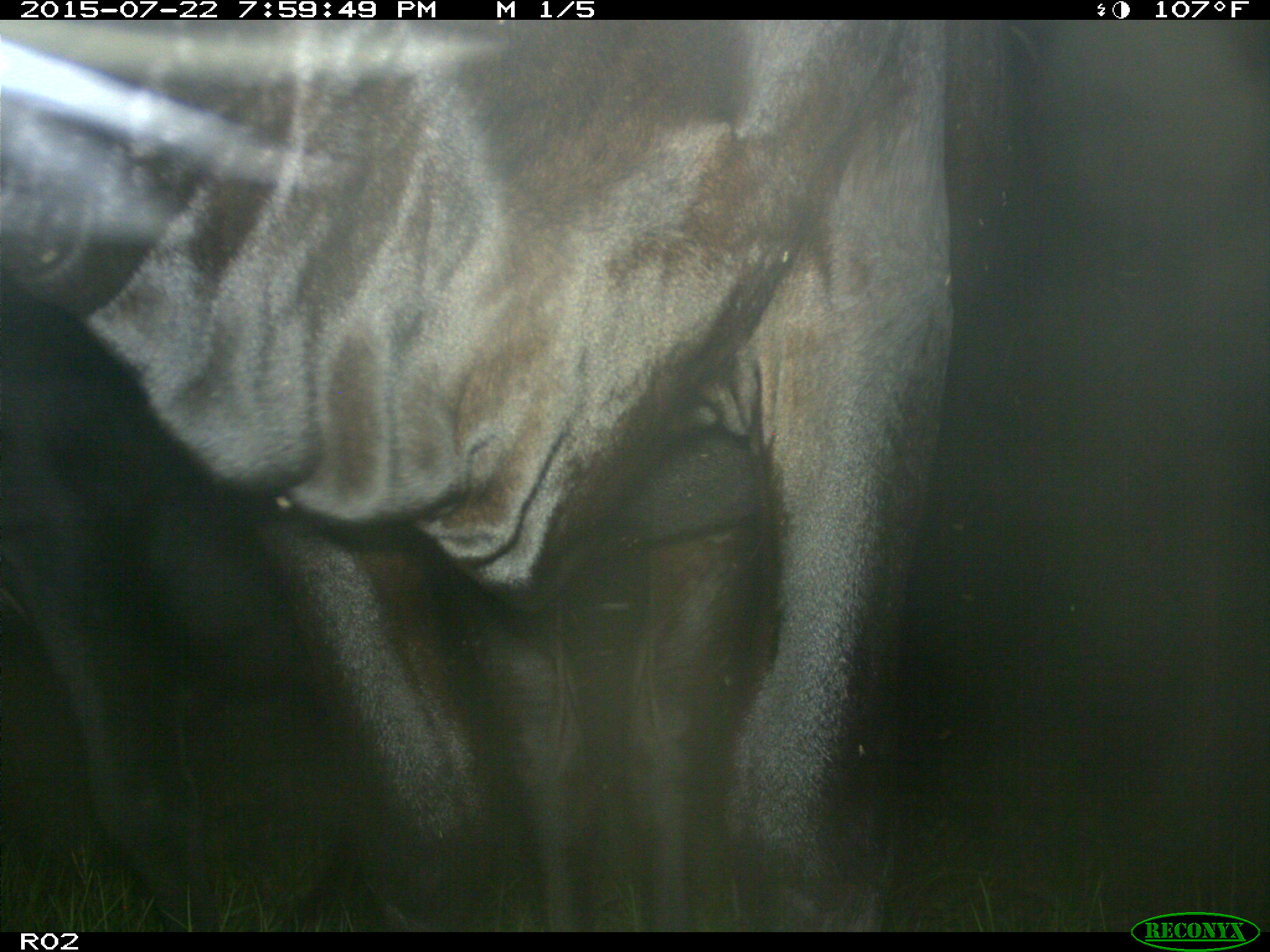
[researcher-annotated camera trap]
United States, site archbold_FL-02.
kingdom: Animalia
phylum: Chordata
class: Mammalia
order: Artiodactyla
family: Bovidae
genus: Bos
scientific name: Bos taurus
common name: domestic cow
Bos taurus (domestic cow).